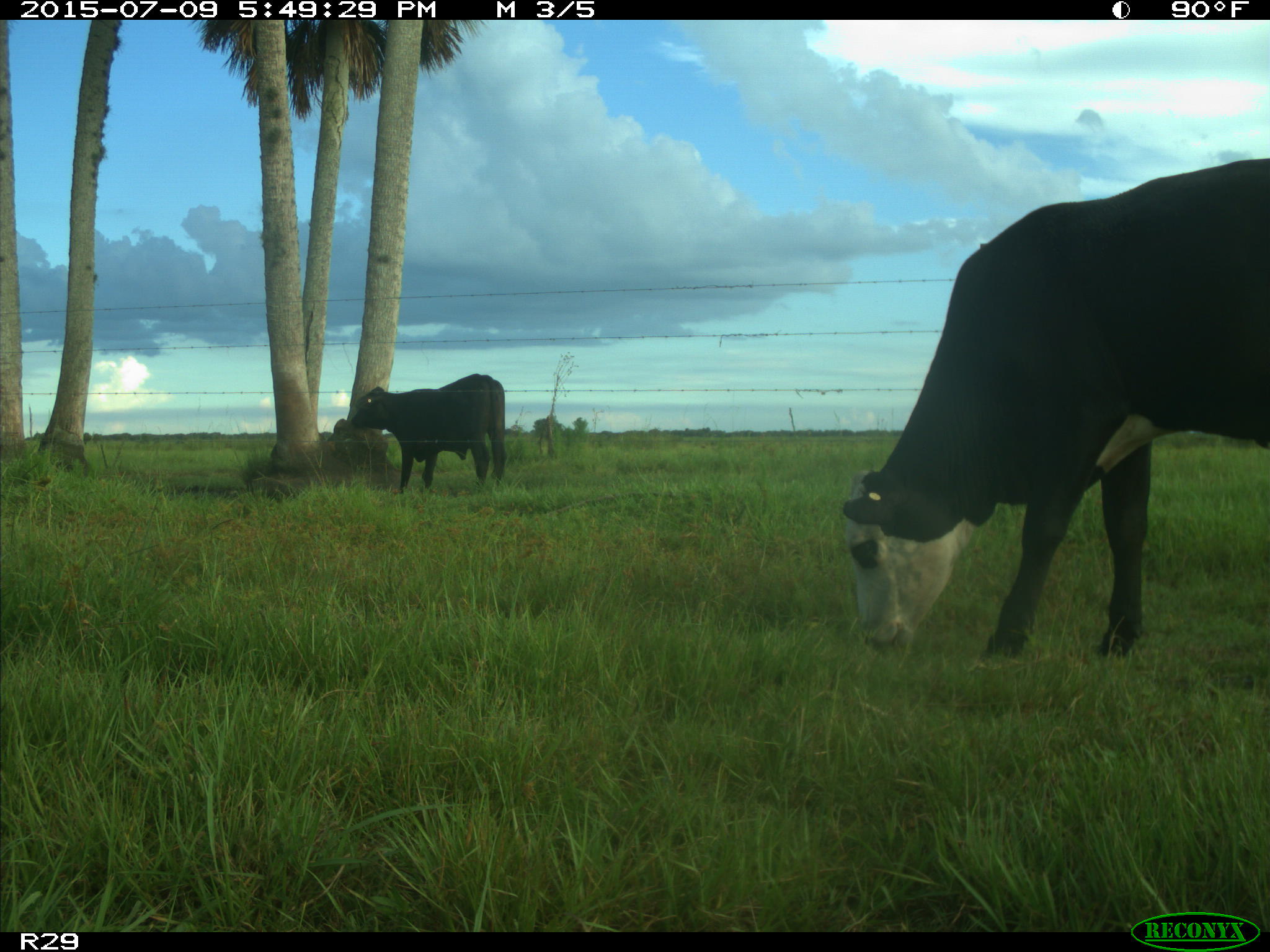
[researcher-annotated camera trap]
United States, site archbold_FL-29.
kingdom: Animalia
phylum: Chordata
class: Mammalia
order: Artiodactyla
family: Bovidae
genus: Bos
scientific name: Bos taurus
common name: domestic cow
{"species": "Bos taurus (domestic cow)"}